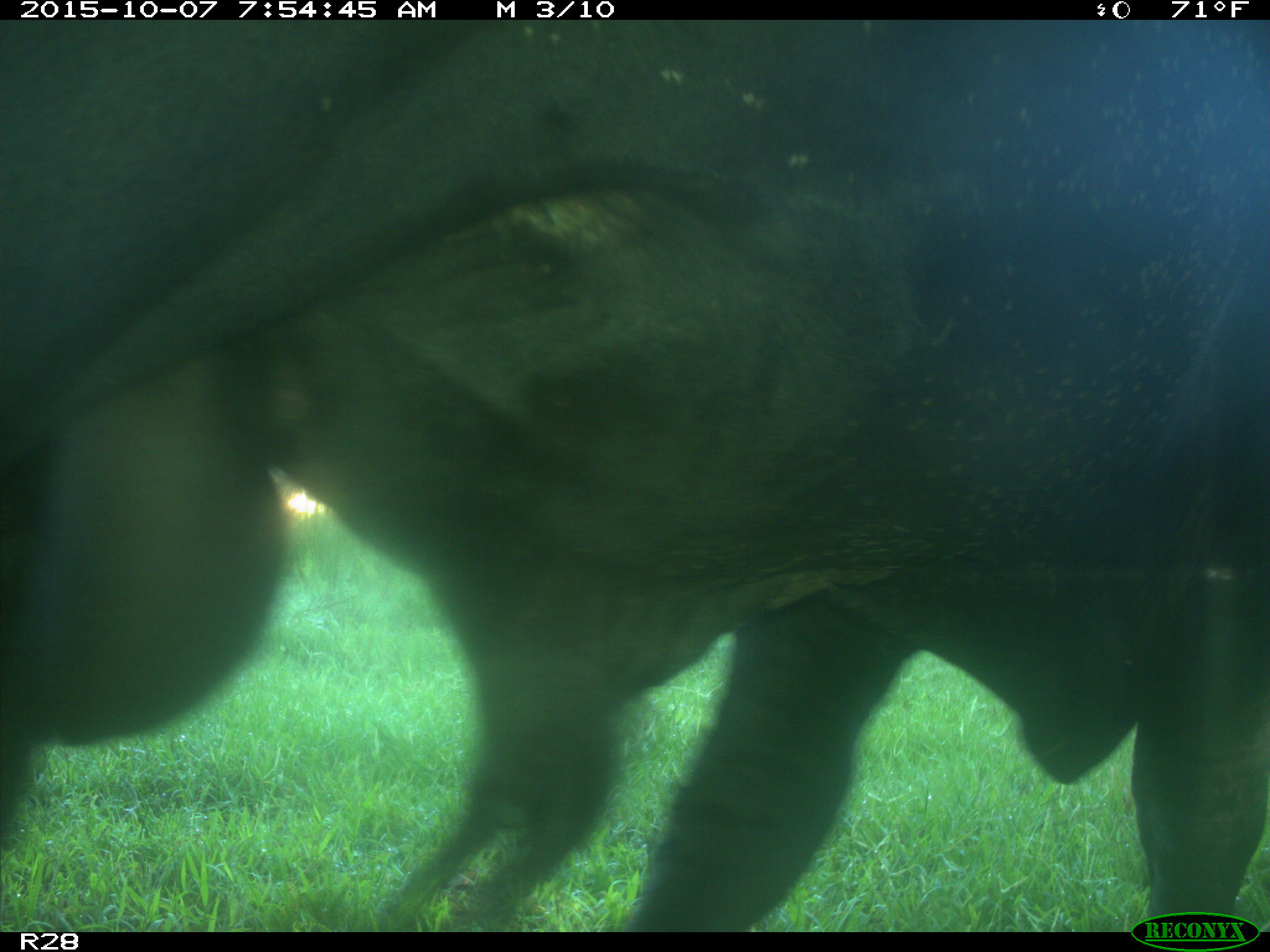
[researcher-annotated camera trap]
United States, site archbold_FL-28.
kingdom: Animalia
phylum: Chordata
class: Mammalia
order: Artiodactyla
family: Bovidae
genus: Bos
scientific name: Bos taurus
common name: domestic cow